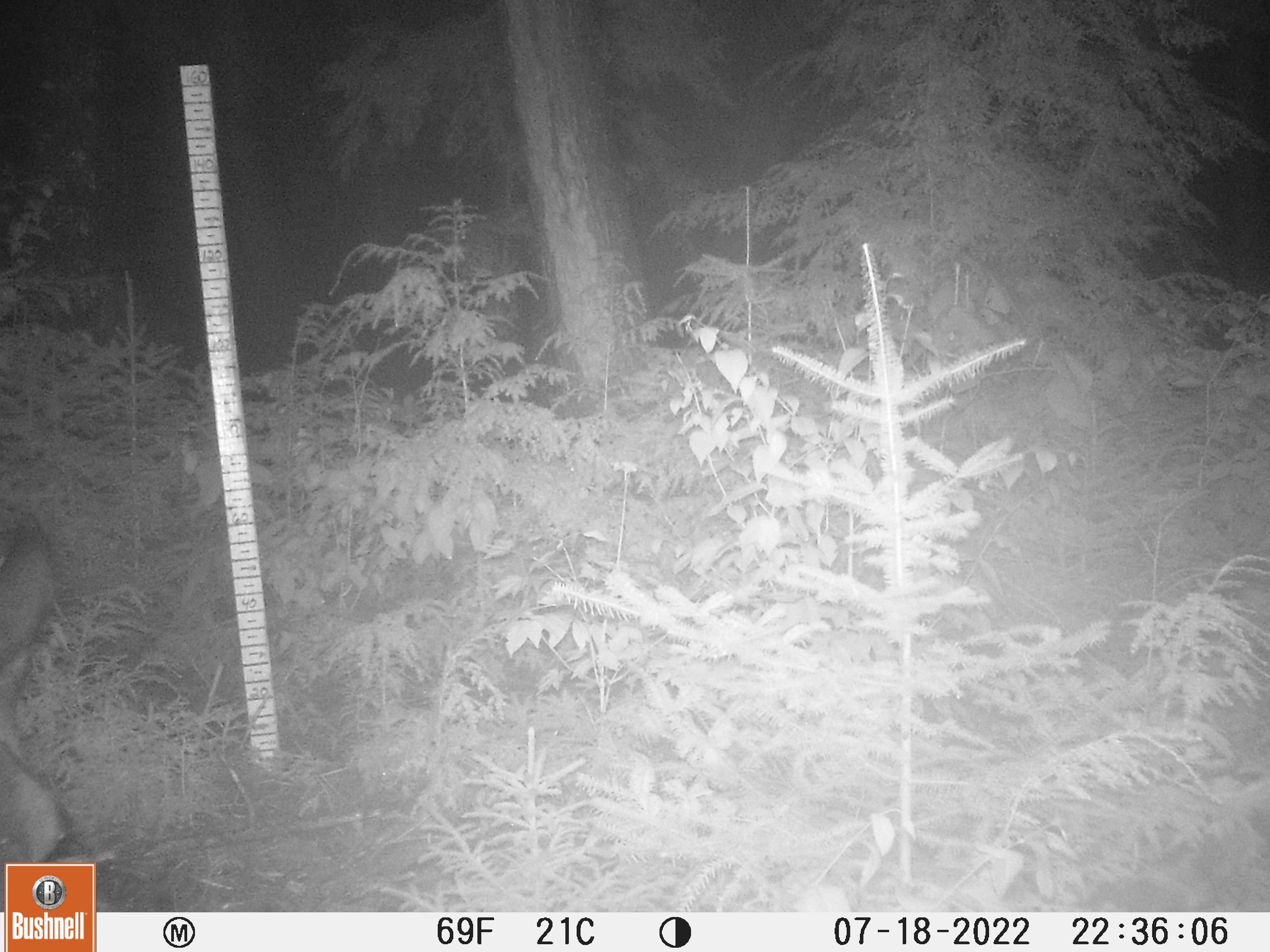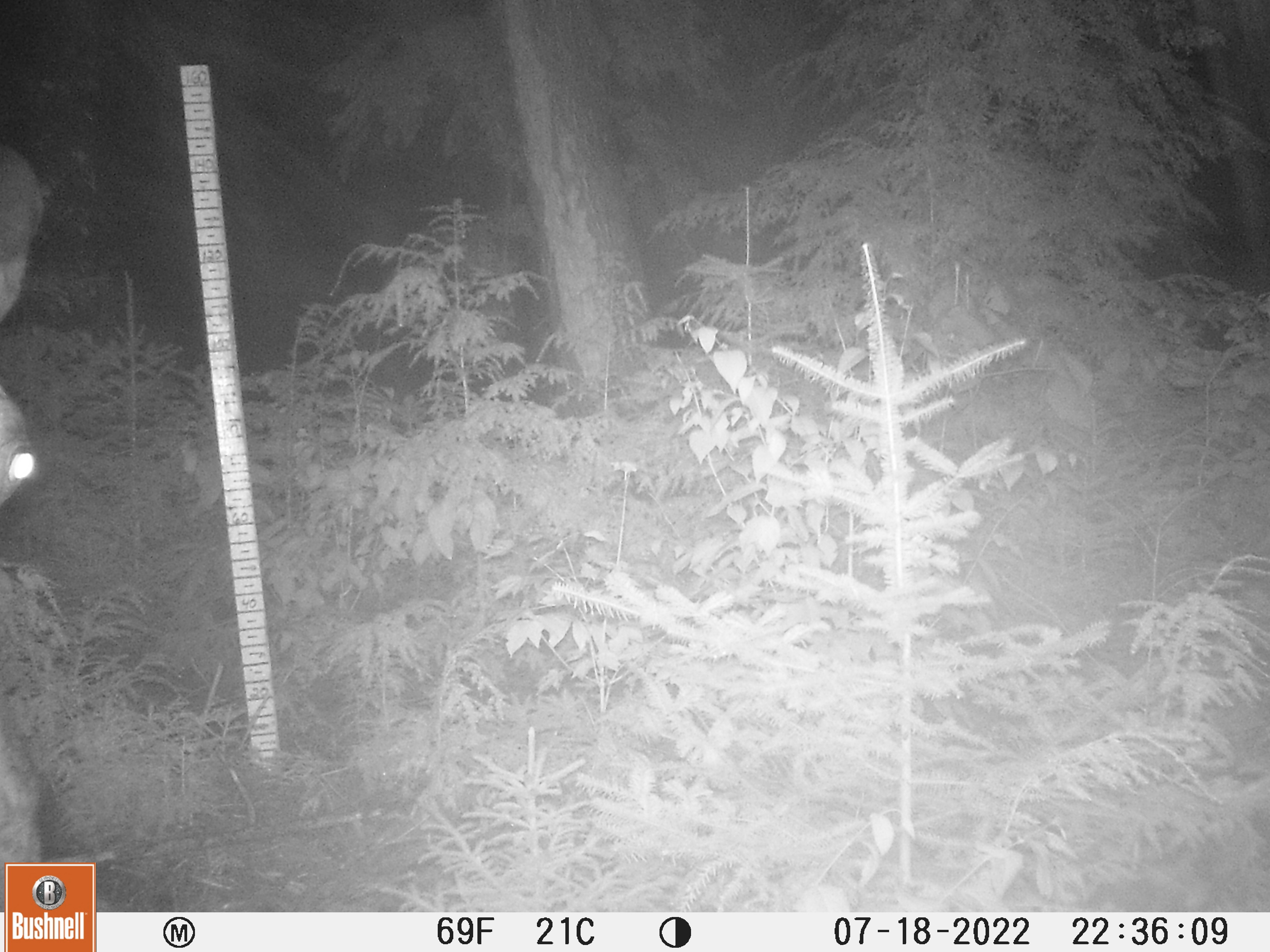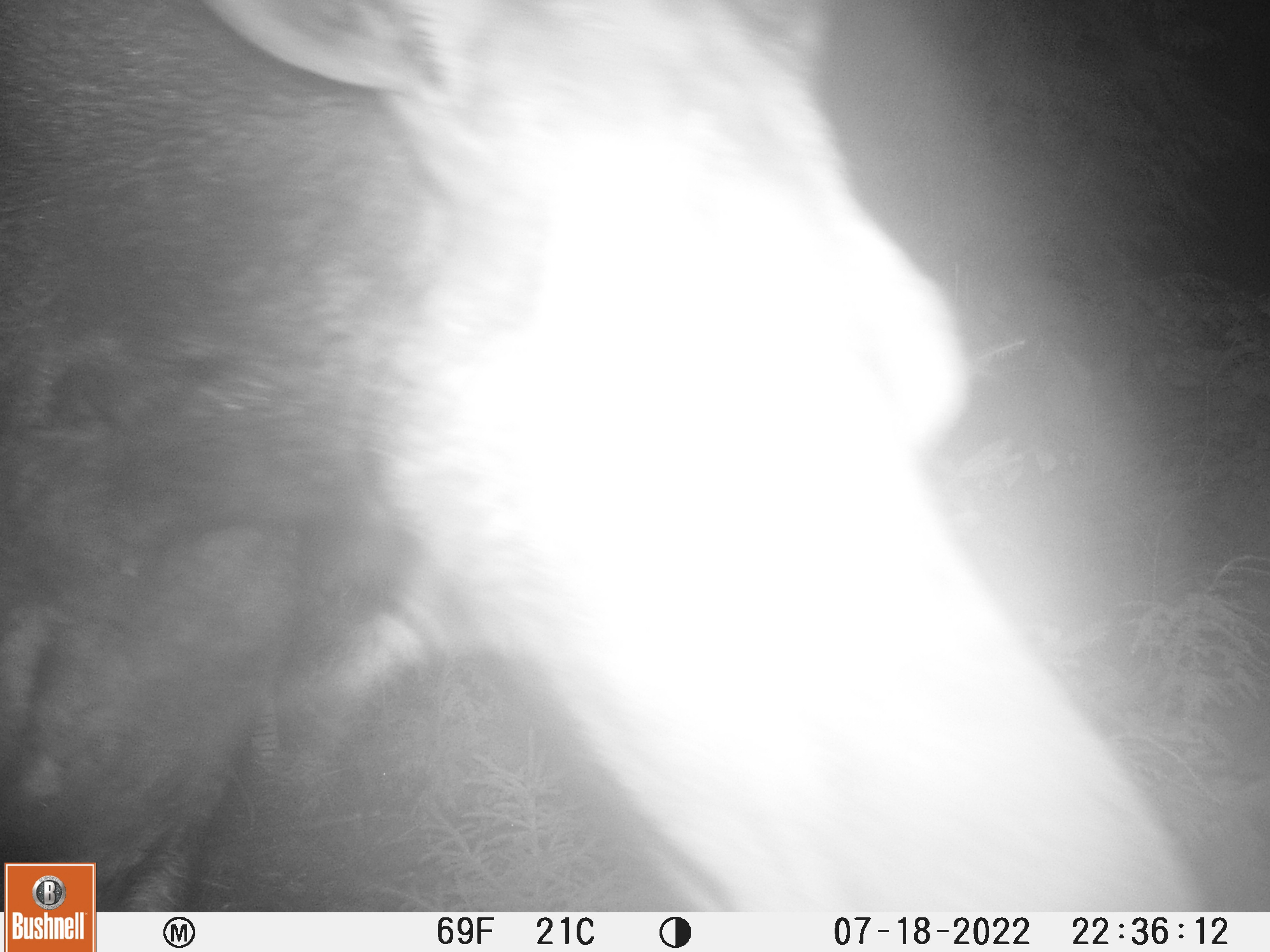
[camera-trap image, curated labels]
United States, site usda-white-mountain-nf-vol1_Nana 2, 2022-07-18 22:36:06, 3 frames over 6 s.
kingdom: Animalia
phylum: Chordata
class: Mammalia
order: Artiodactyla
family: Cervidae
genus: Alces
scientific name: Alces alces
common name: moose